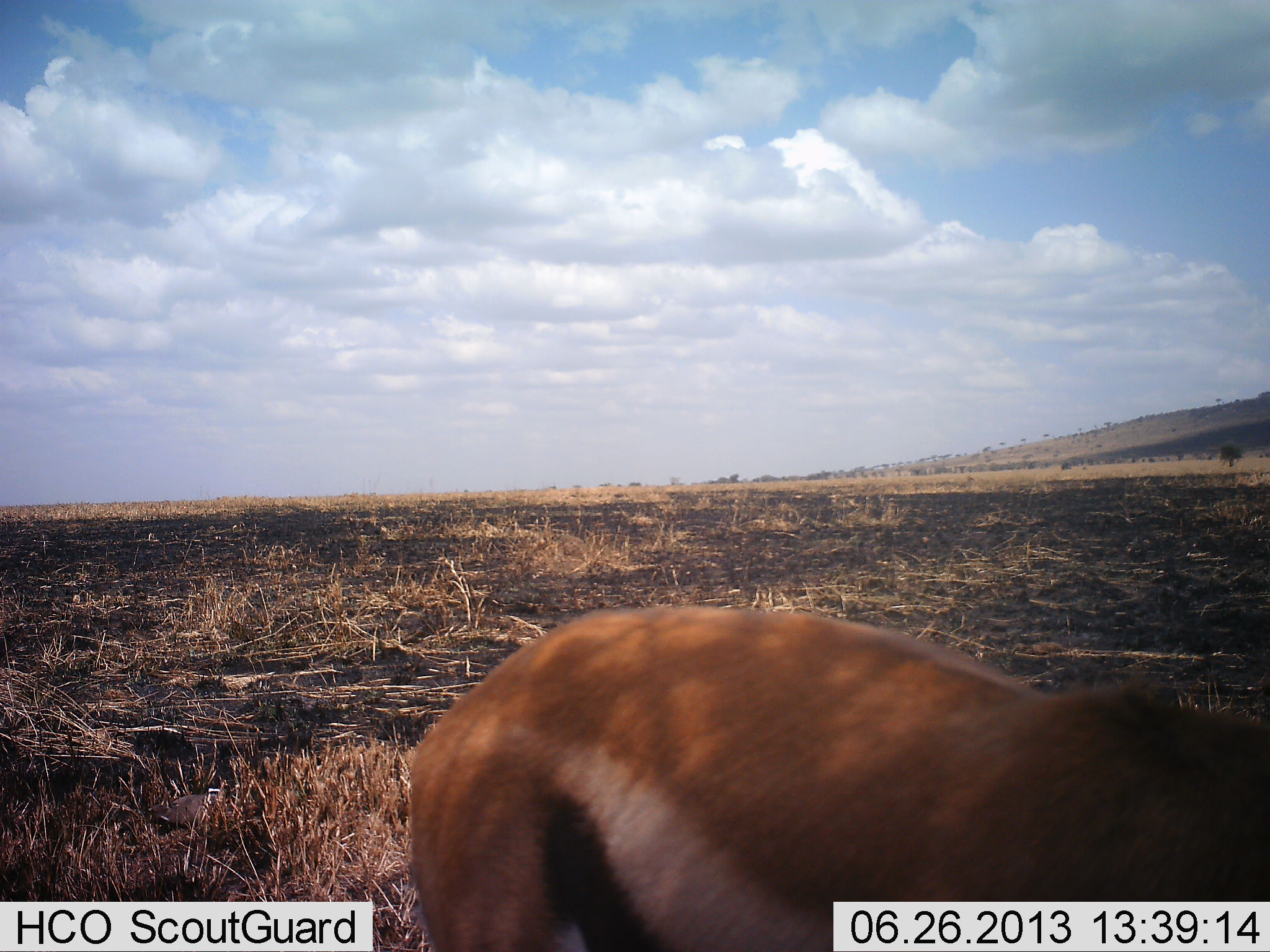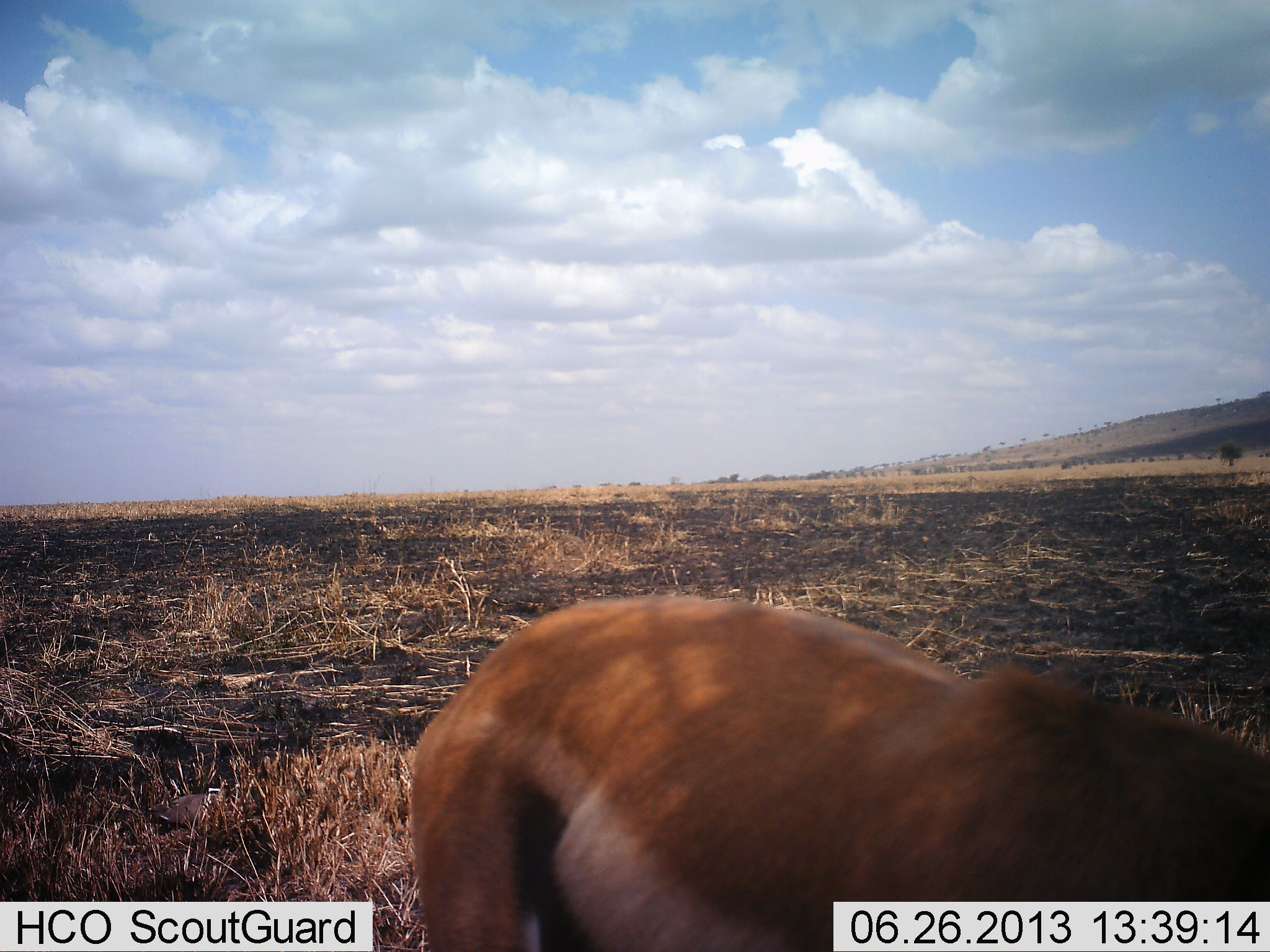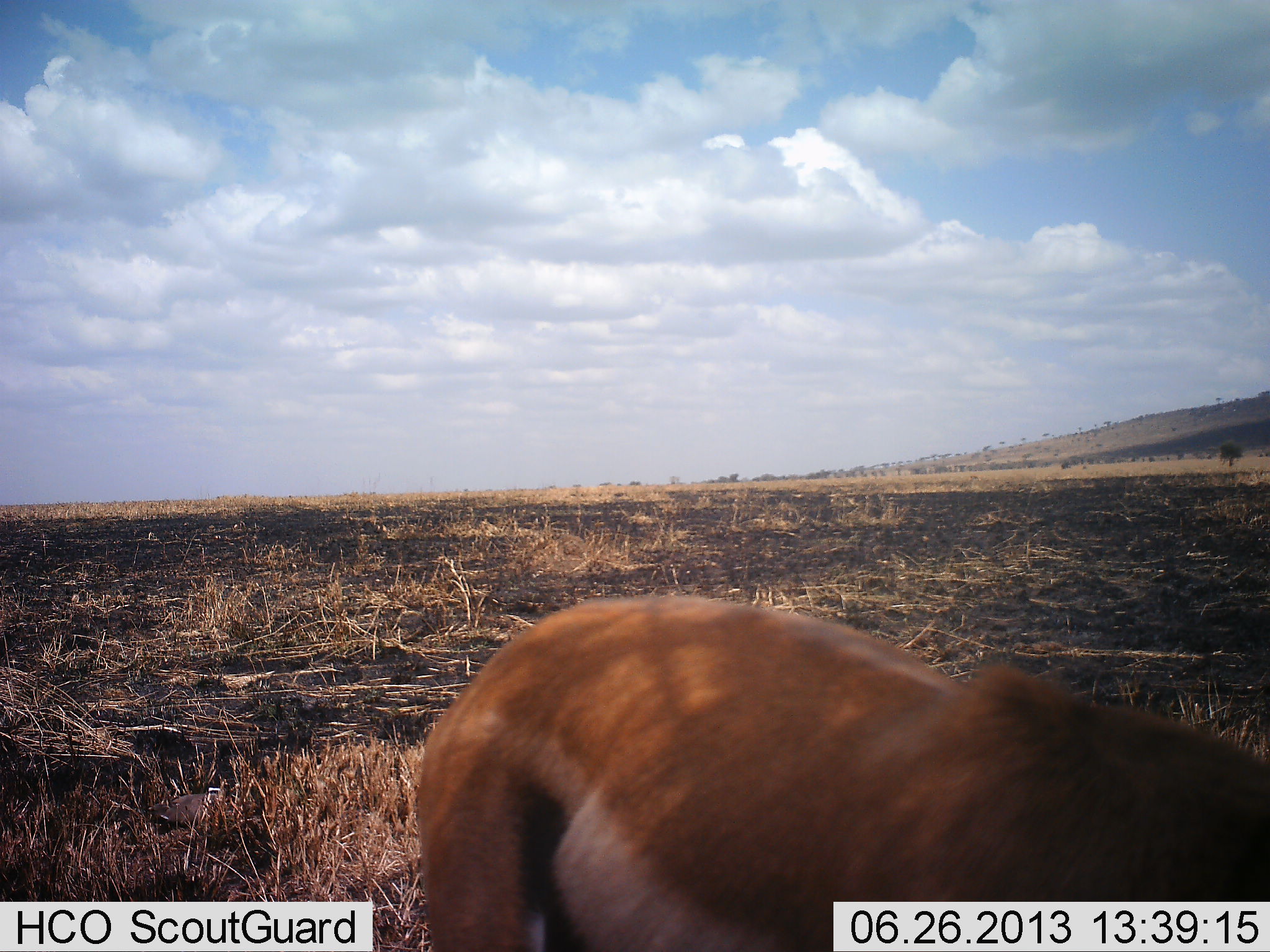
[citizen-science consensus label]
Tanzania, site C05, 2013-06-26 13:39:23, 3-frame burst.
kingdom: Animalia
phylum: Chordata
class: Mammalia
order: Artiodactyla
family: Bovidae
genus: Eudorcas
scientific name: Eudorcas thomsonii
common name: thomson's gazelle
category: gazellethomsons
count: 1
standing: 80%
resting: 0%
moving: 10%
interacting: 0%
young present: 0%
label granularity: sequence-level